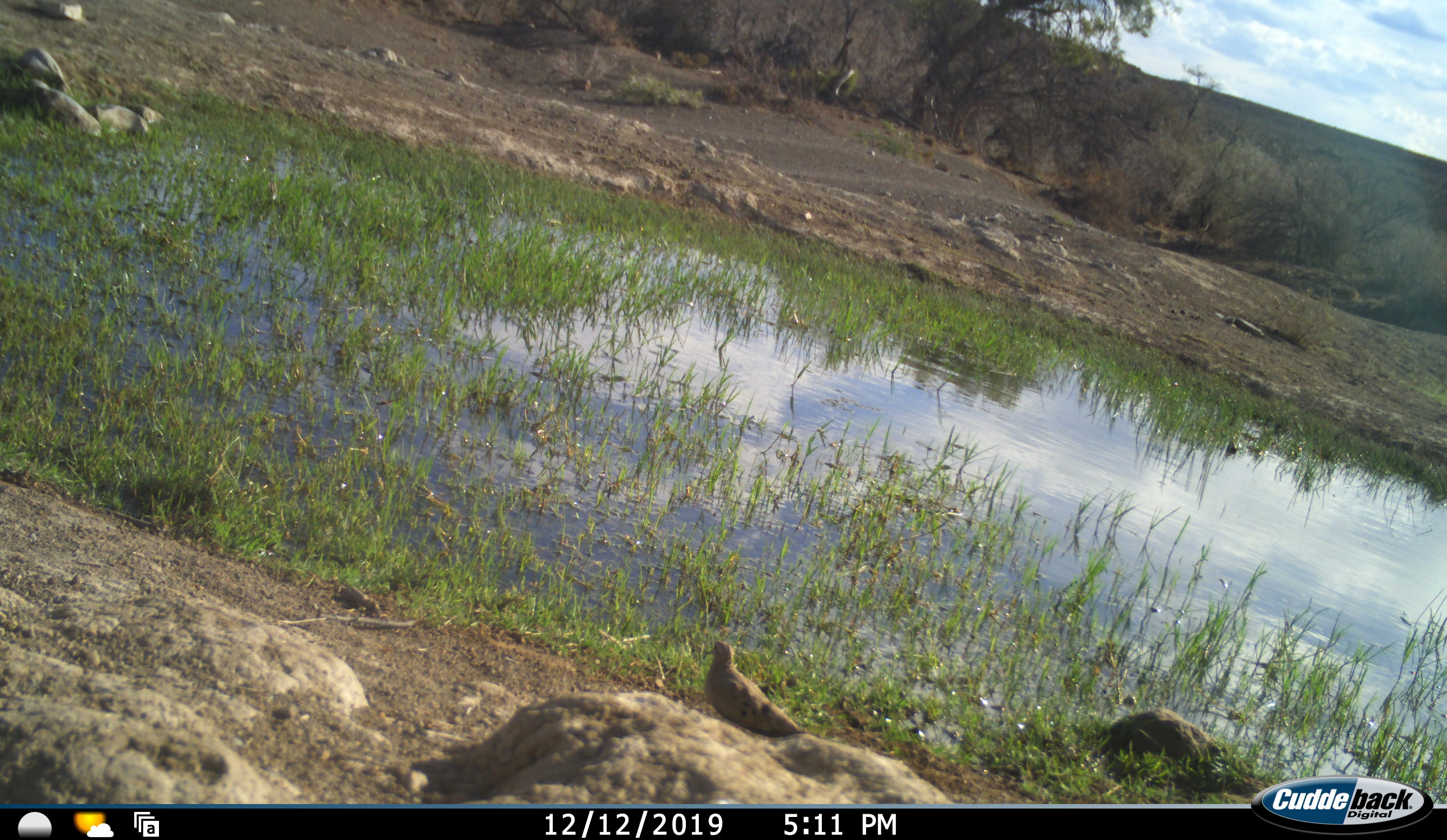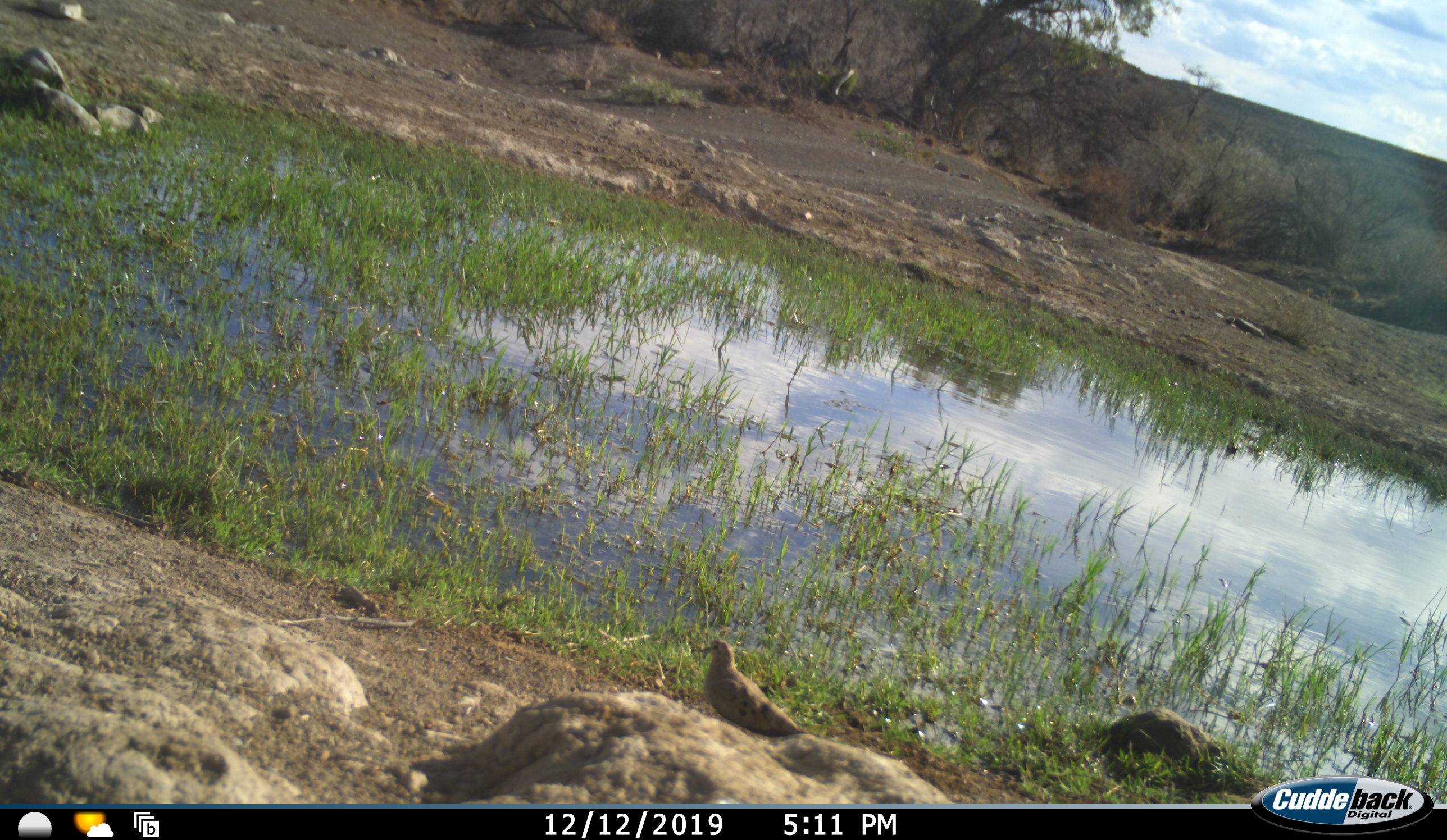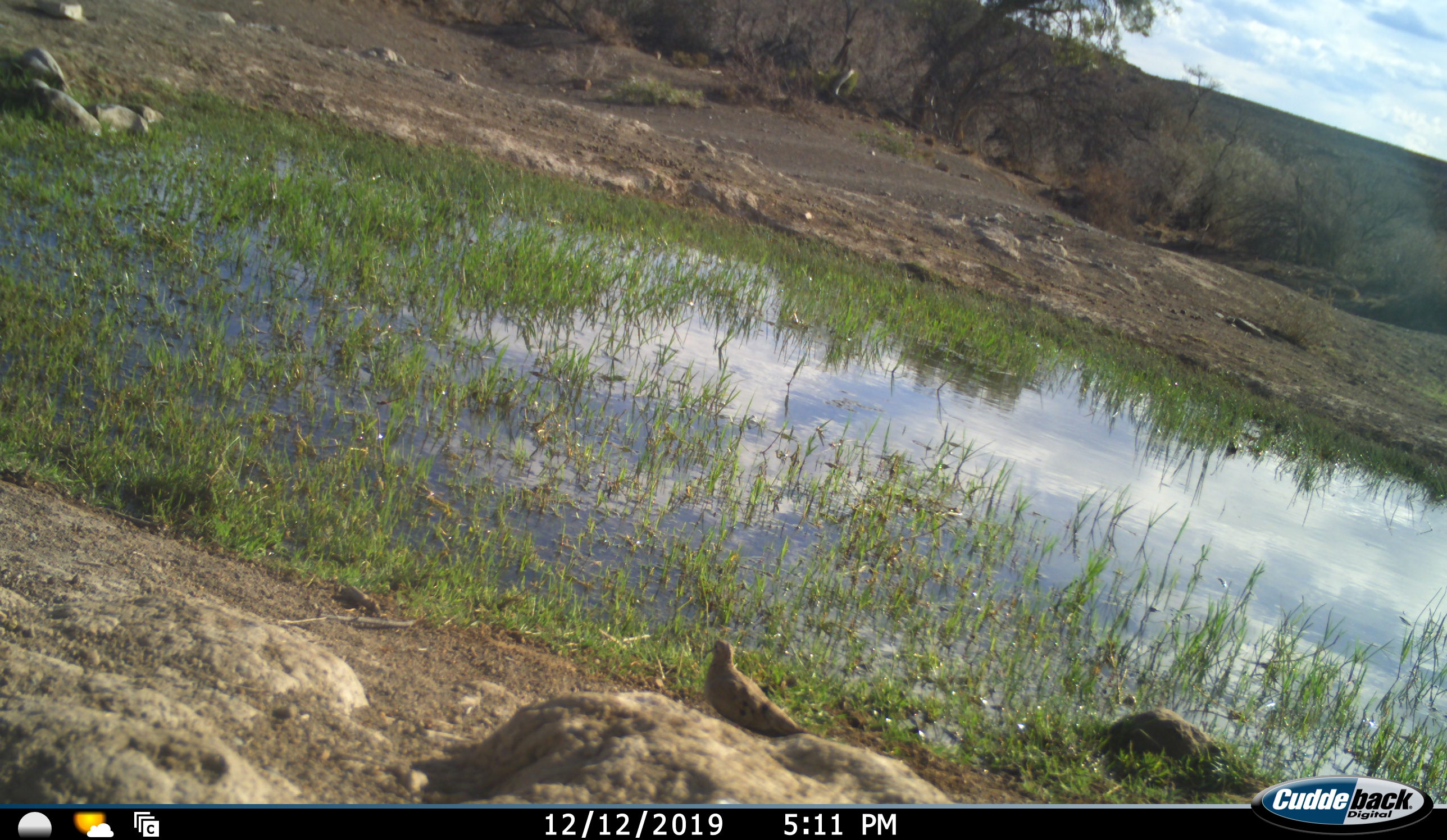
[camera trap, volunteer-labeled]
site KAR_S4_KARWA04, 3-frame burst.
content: unidentified animal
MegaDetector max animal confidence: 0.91